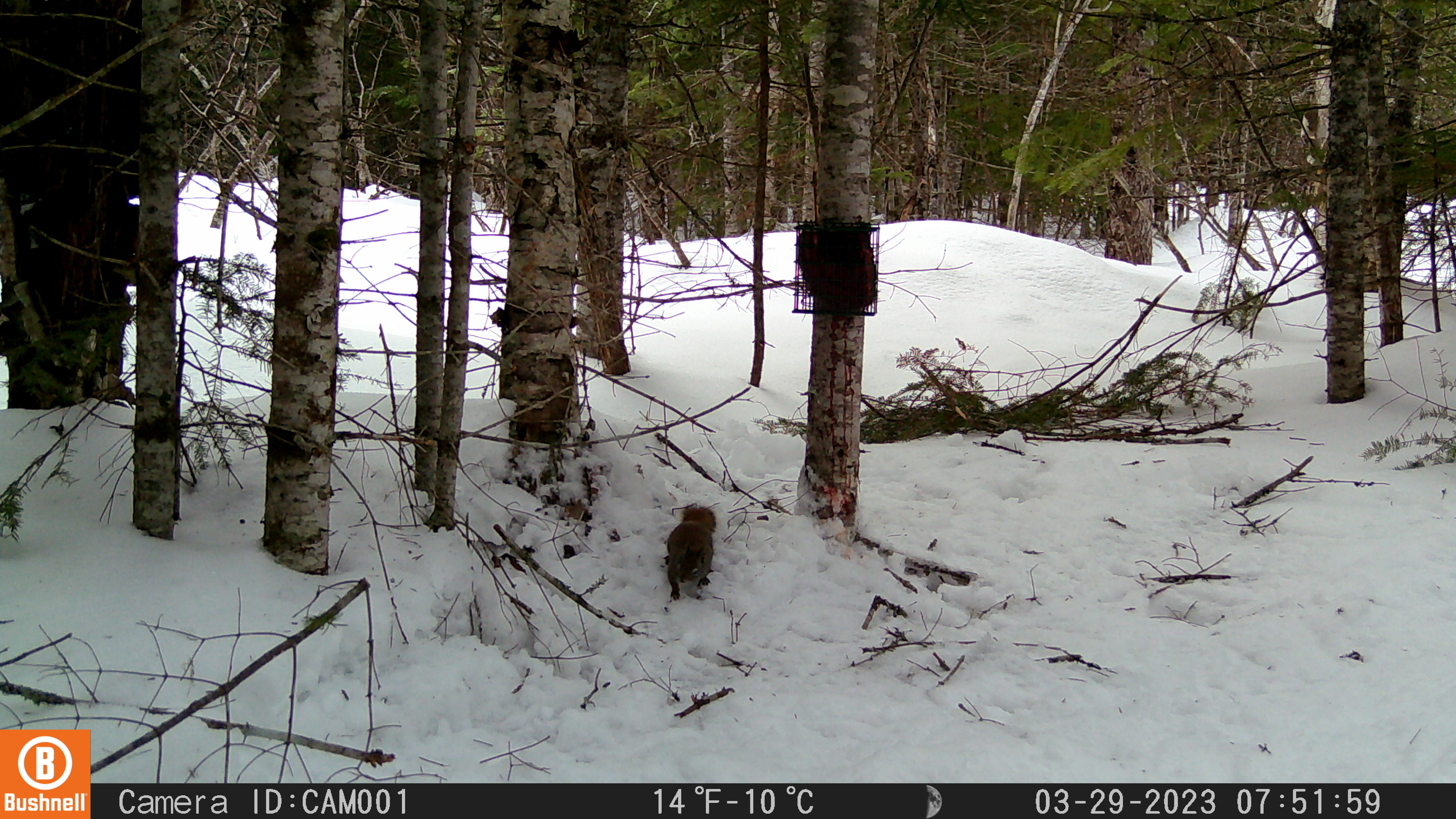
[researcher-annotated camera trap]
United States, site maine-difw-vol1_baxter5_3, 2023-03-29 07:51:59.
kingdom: Animalia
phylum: Chordata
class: Mammalia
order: Rodentia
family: Sciuridae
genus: Tamiasciurus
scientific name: Tamiasciurus hudsonicus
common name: red squirrel